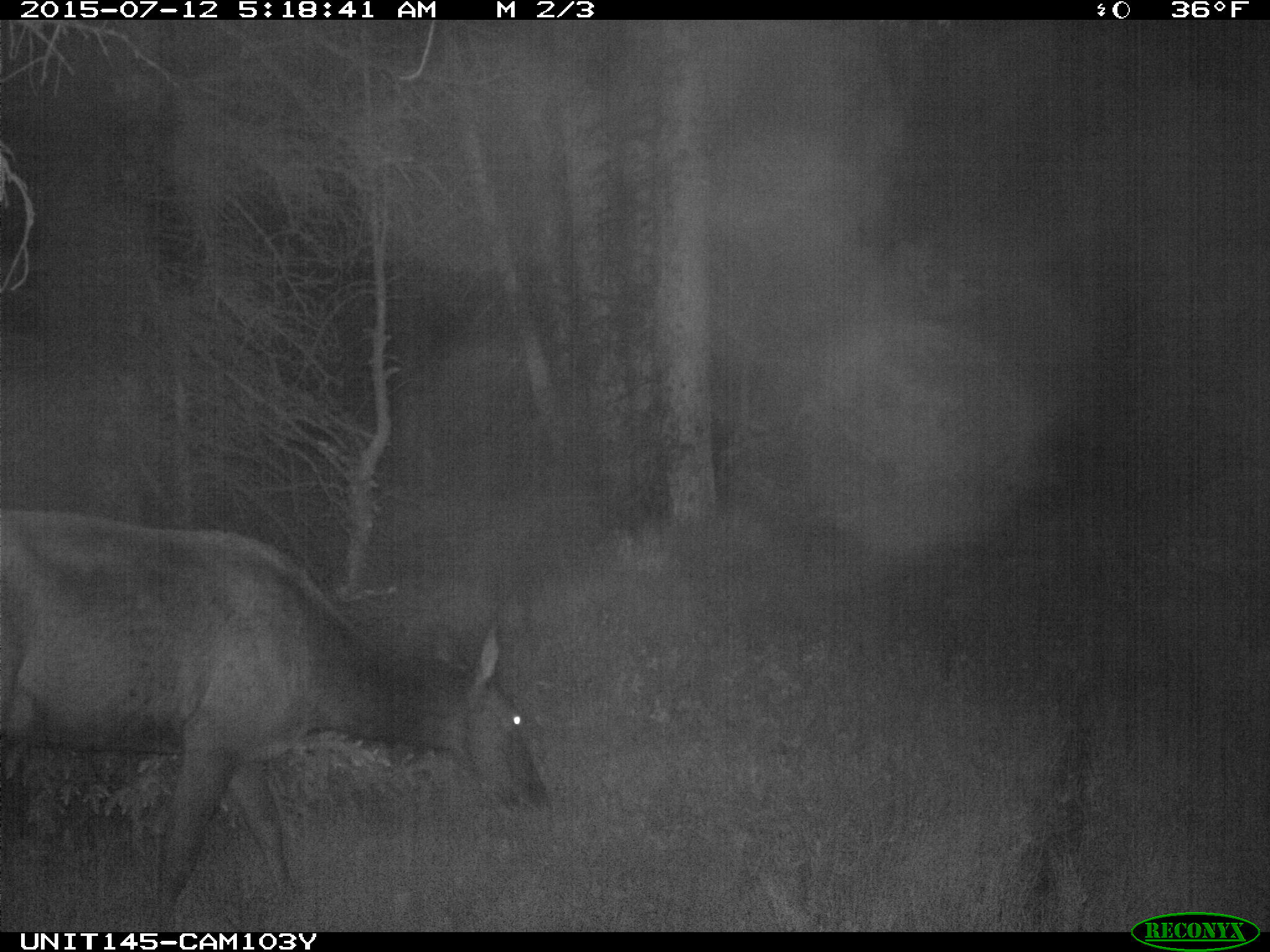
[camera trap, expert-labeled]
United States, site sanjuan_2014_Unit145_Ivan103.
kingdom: Animalia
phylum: Chordata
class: Mammalia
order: Artiodactyla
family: Cervidae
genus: Cervus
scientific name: Cervus elaphus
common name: red deer